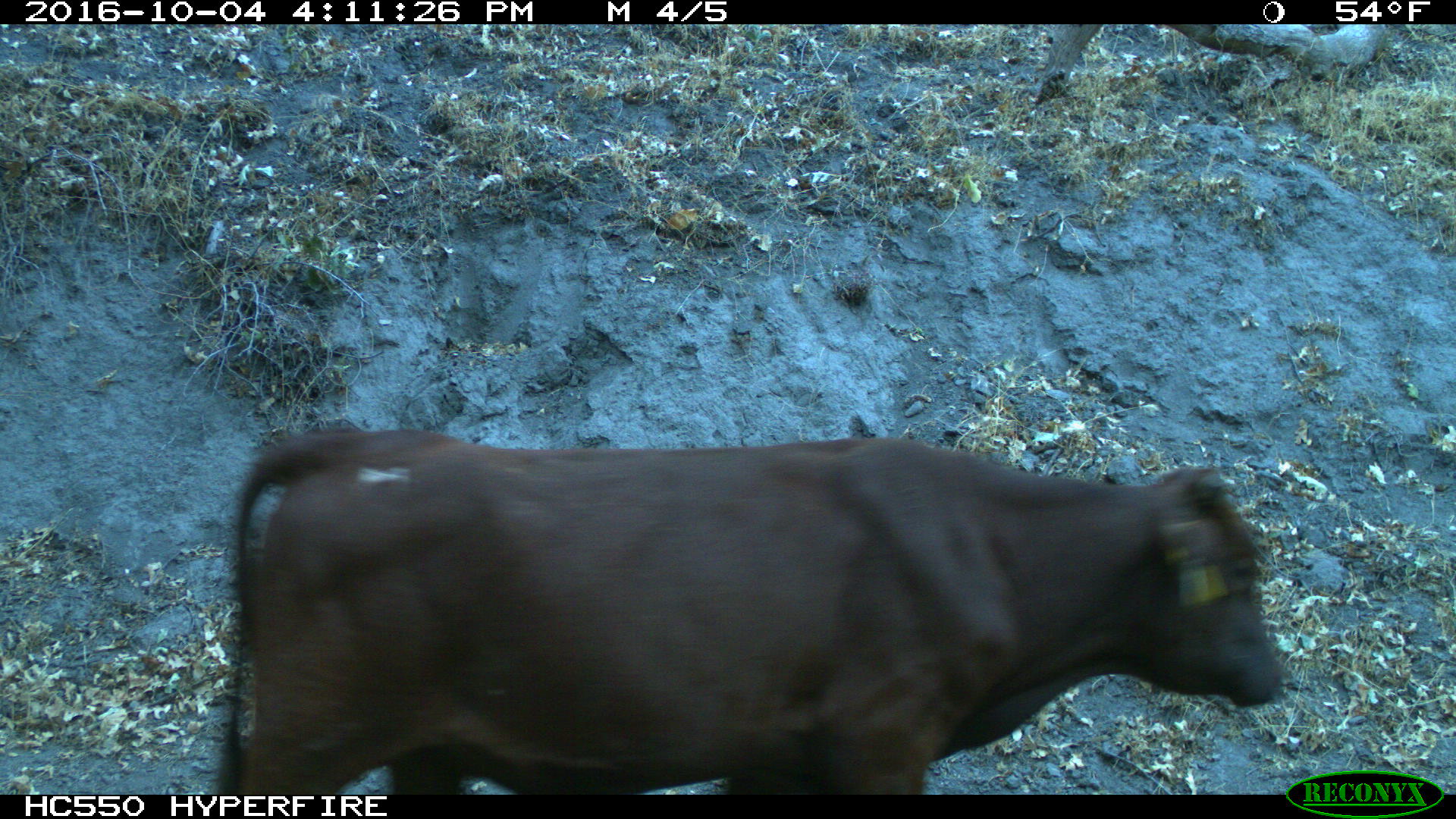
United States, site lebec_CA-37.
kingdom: Animalia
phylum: Chordata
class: Mammalia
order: Artiodactyla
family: Bovidae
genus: Bos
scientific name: Bos taurus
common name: domestic cow